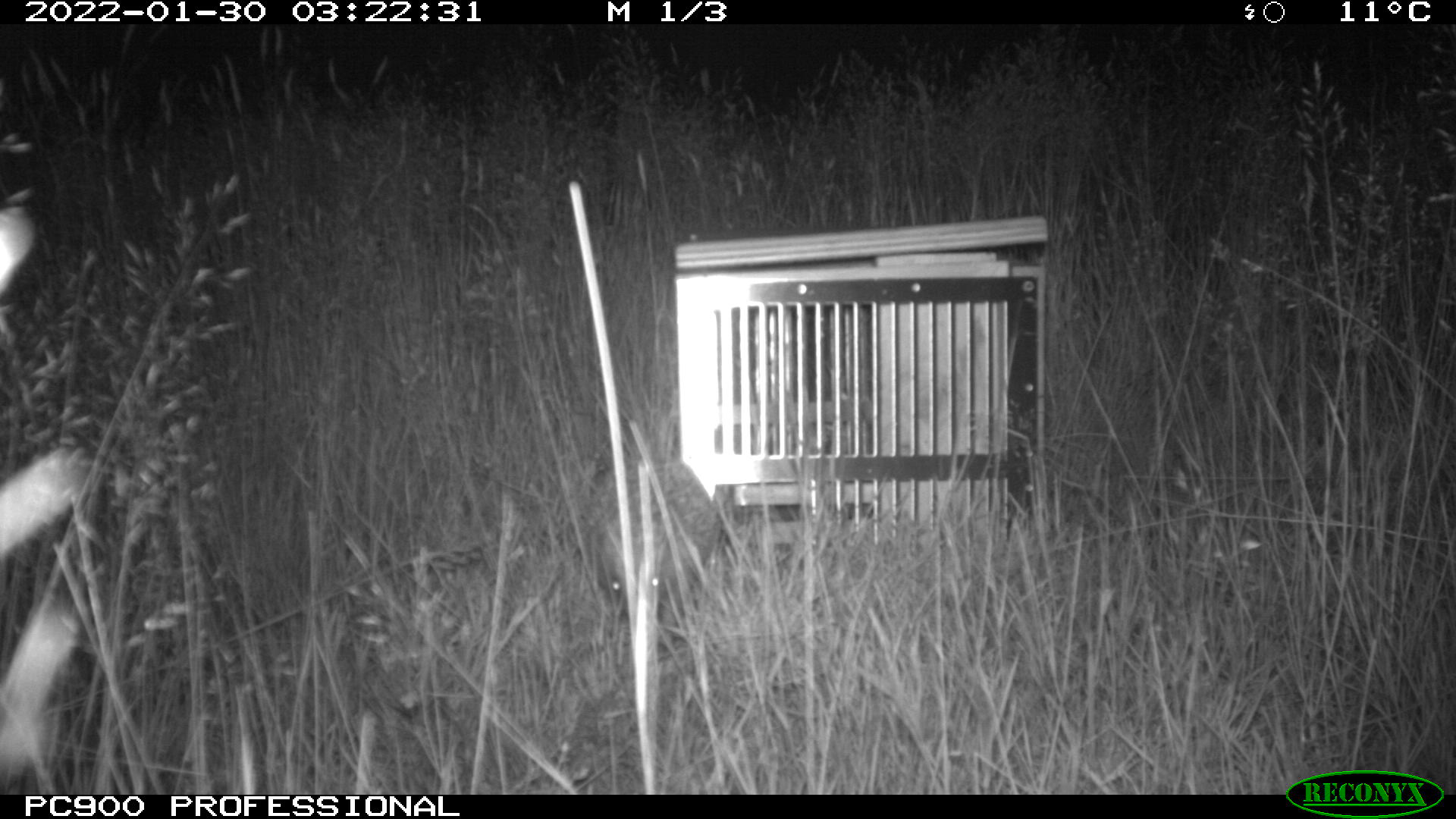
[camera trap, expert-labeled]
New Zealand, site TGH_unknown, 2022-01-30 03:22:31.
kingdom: Animalia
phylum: Chordata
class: Mammalia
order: Eulipotyphla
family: Erinaceidae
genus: Erinaceus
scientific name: Erinaceus europaeus europaeus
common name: european hedgehog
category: hedgehog